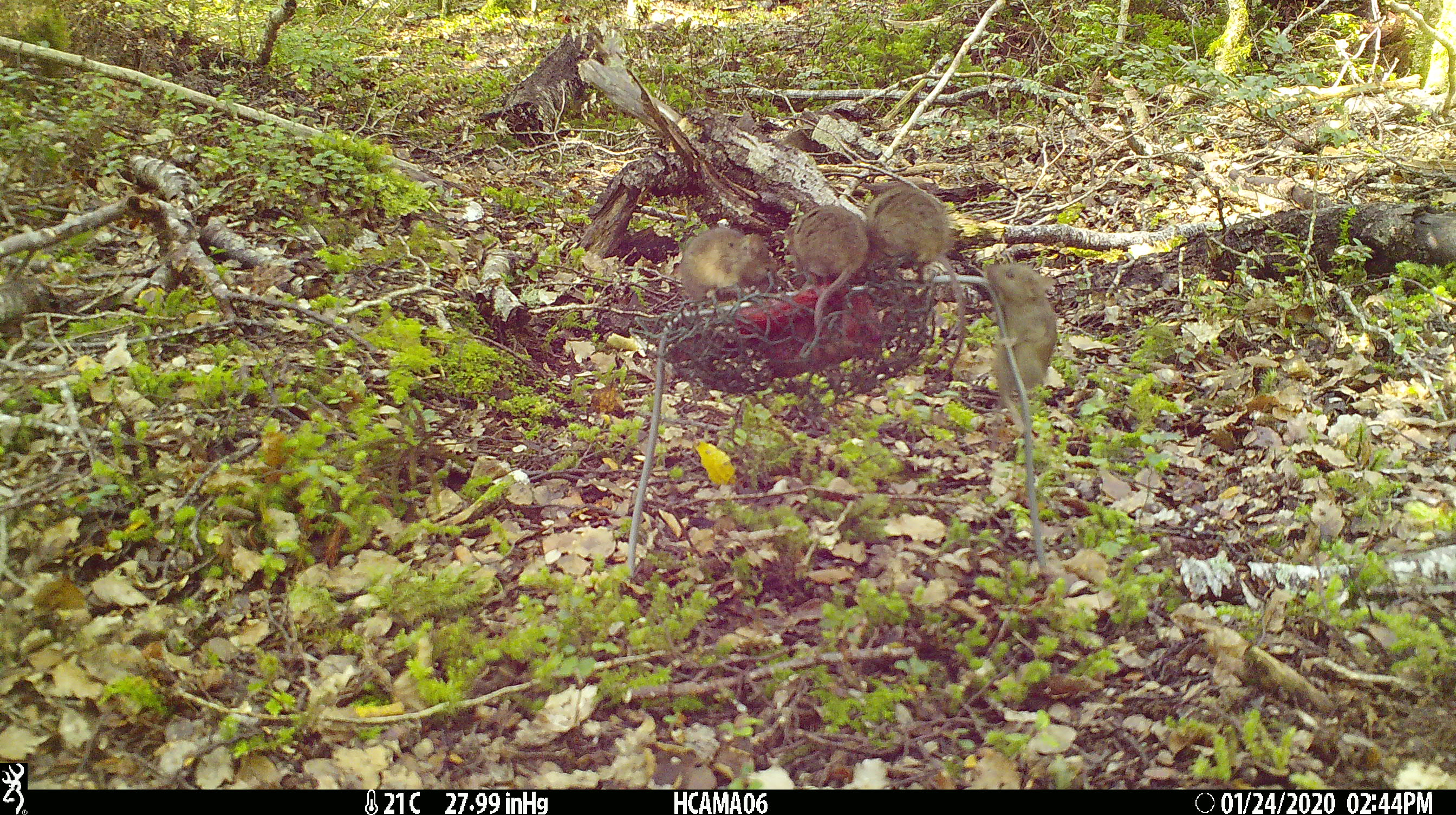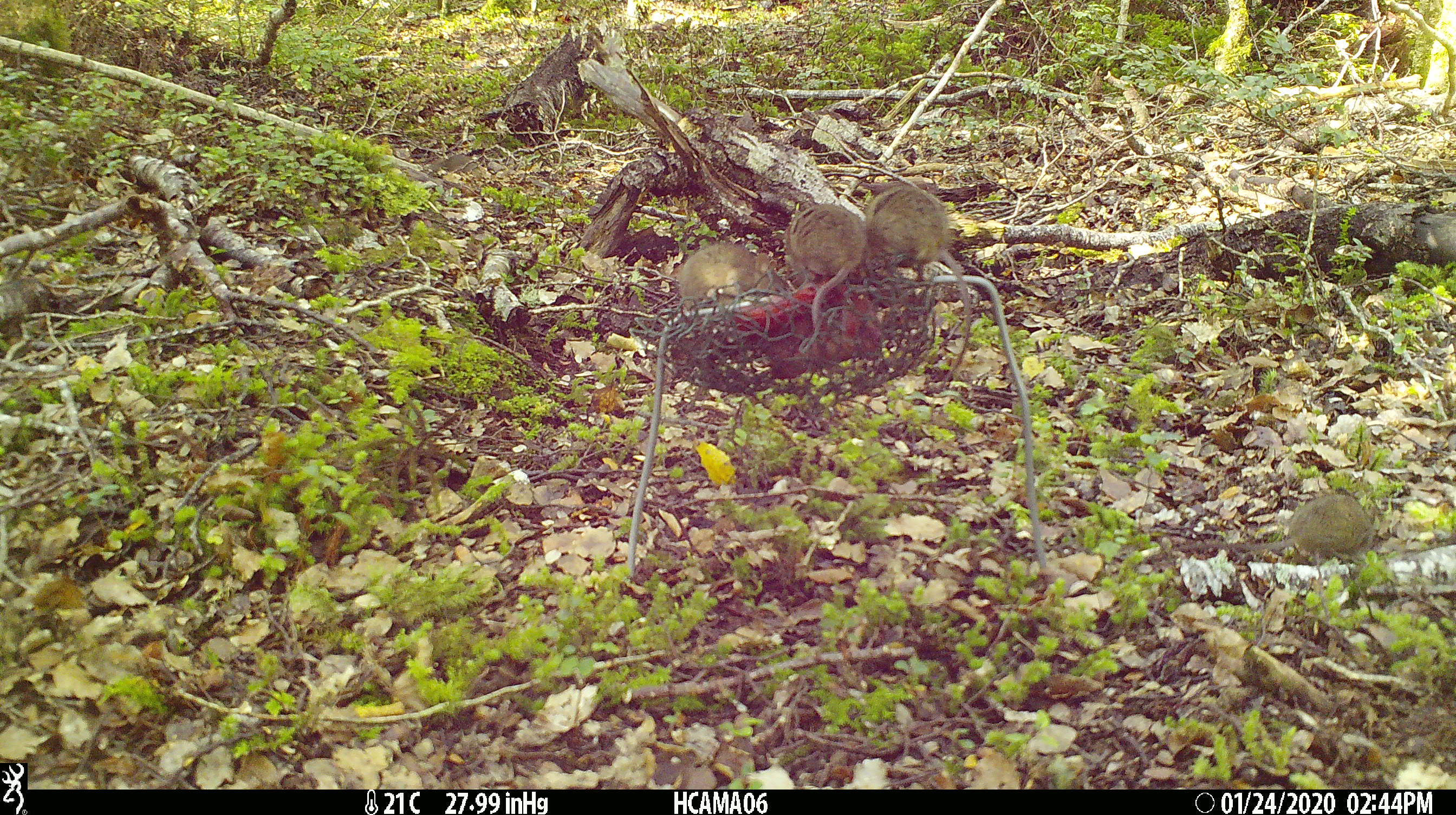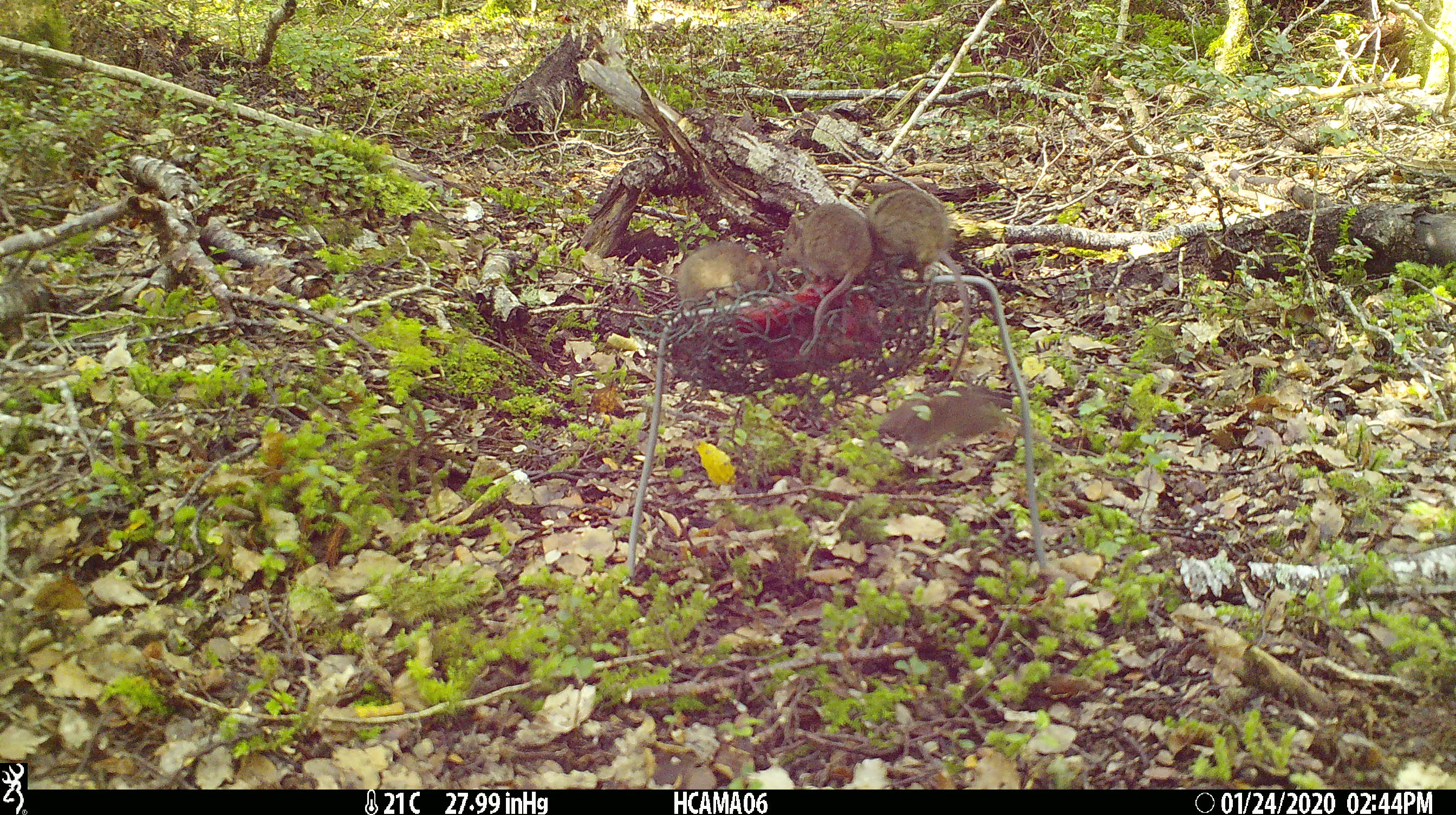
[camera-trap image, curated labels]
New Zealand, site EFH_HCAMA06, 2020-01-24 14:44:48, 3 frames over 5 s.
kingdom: Animalia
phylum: Chordata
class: Mammalia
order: Rodentia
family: Muridae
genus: Mus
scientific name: Mus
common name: mouse